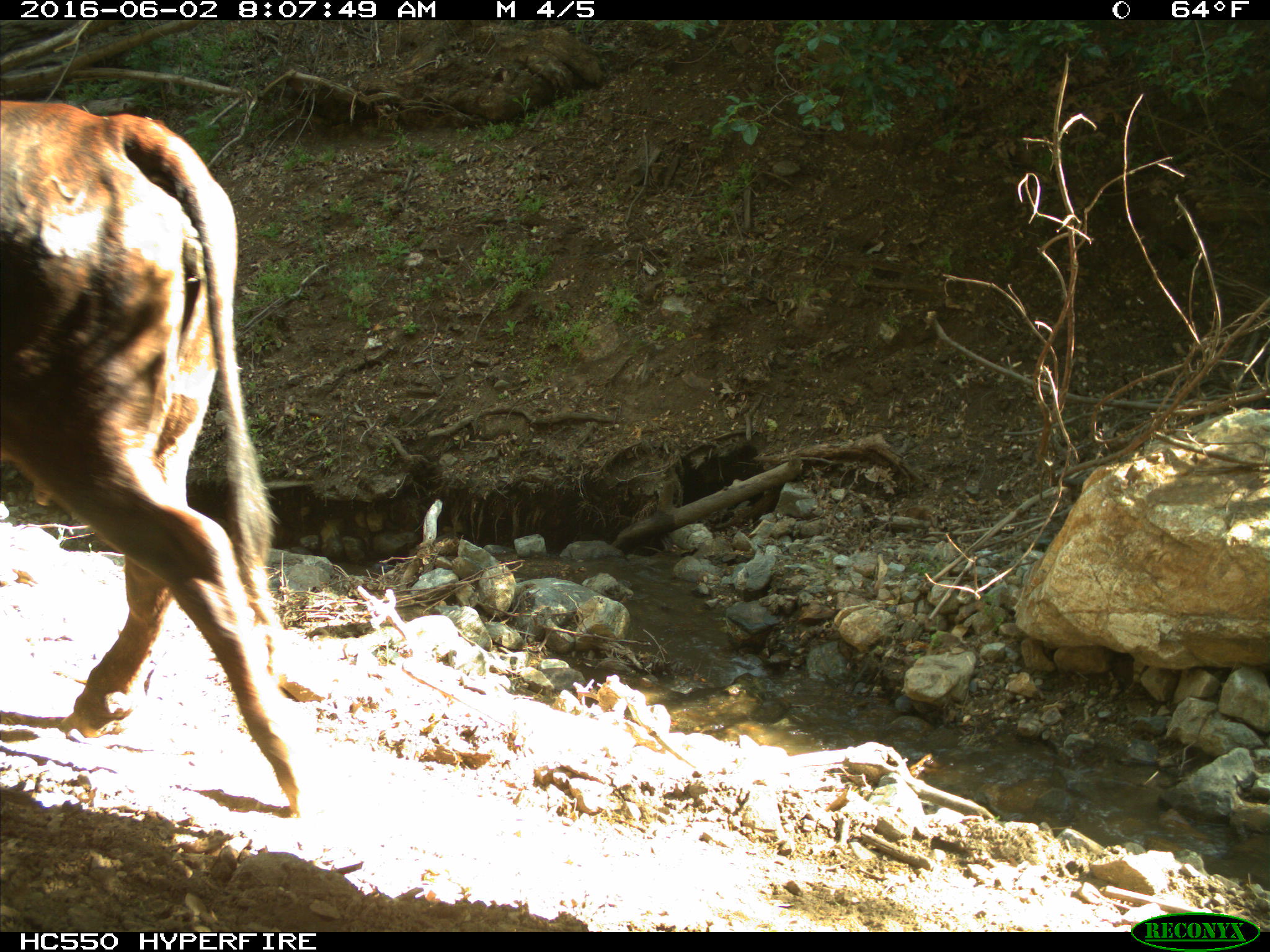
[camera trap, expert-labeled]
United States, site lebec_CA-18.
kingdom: Animalia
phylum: Chordata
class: Mammalia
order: Artiodactyla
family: Bovidae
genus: Bos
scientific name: Bos taurus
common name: domestic cow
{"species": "Bos taurus (domestic cow)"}